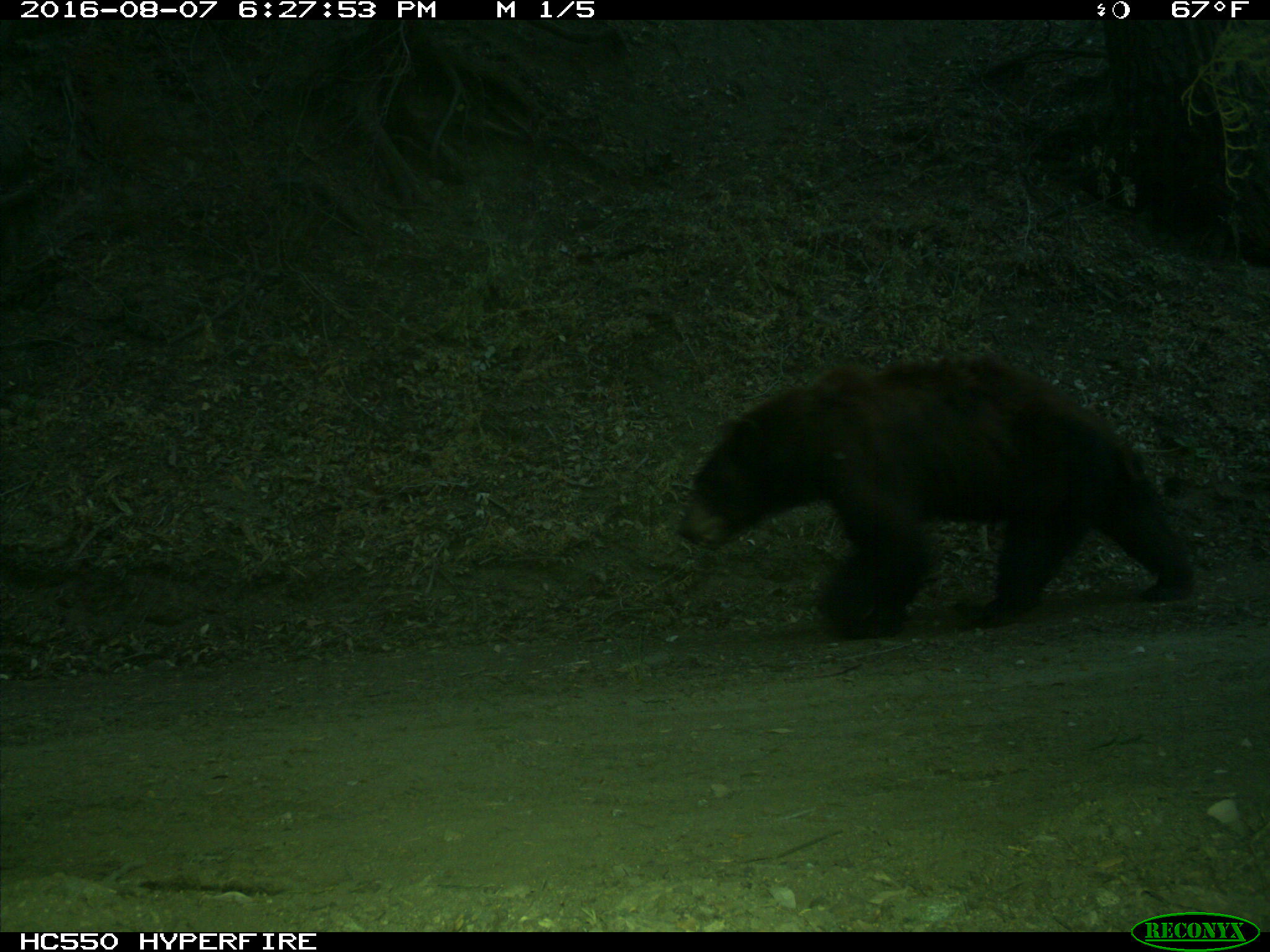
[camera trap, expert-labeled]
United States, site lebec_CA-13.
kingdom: Animalia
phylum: Chordata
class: Mammalia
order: Carnivora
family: Ursidae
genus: Ursus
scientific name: Ursus americanus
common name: american black bear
Ursus americanus (american black bear).